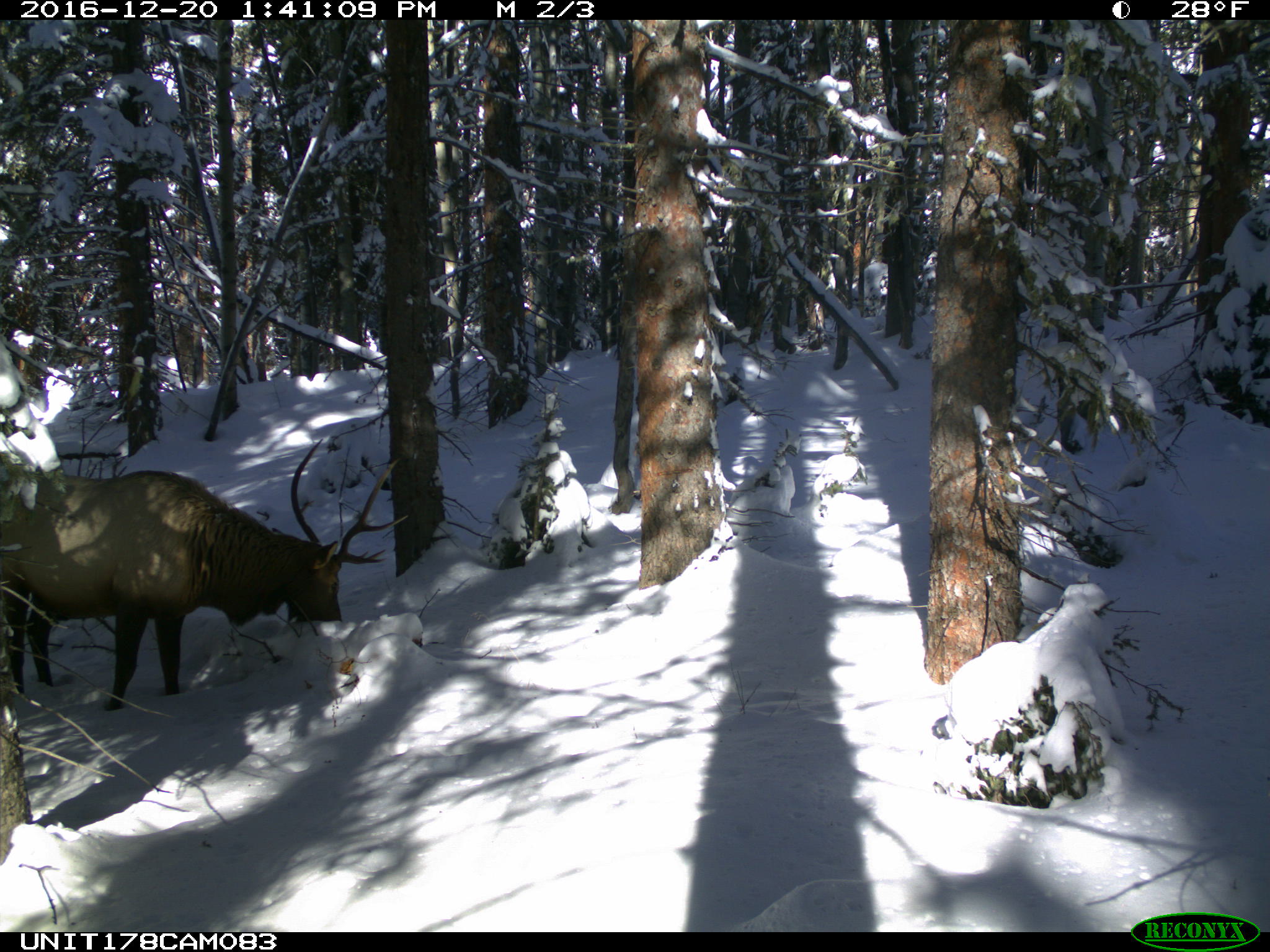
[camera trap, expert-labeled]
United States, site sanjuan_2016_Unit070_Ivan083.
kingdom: Animalia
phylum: Chordata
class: Mammalia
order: Artiodactyla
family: Cervidae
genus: Cervus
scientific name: Cervus elaphus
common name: red deer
Cervus elaphus (red deer).